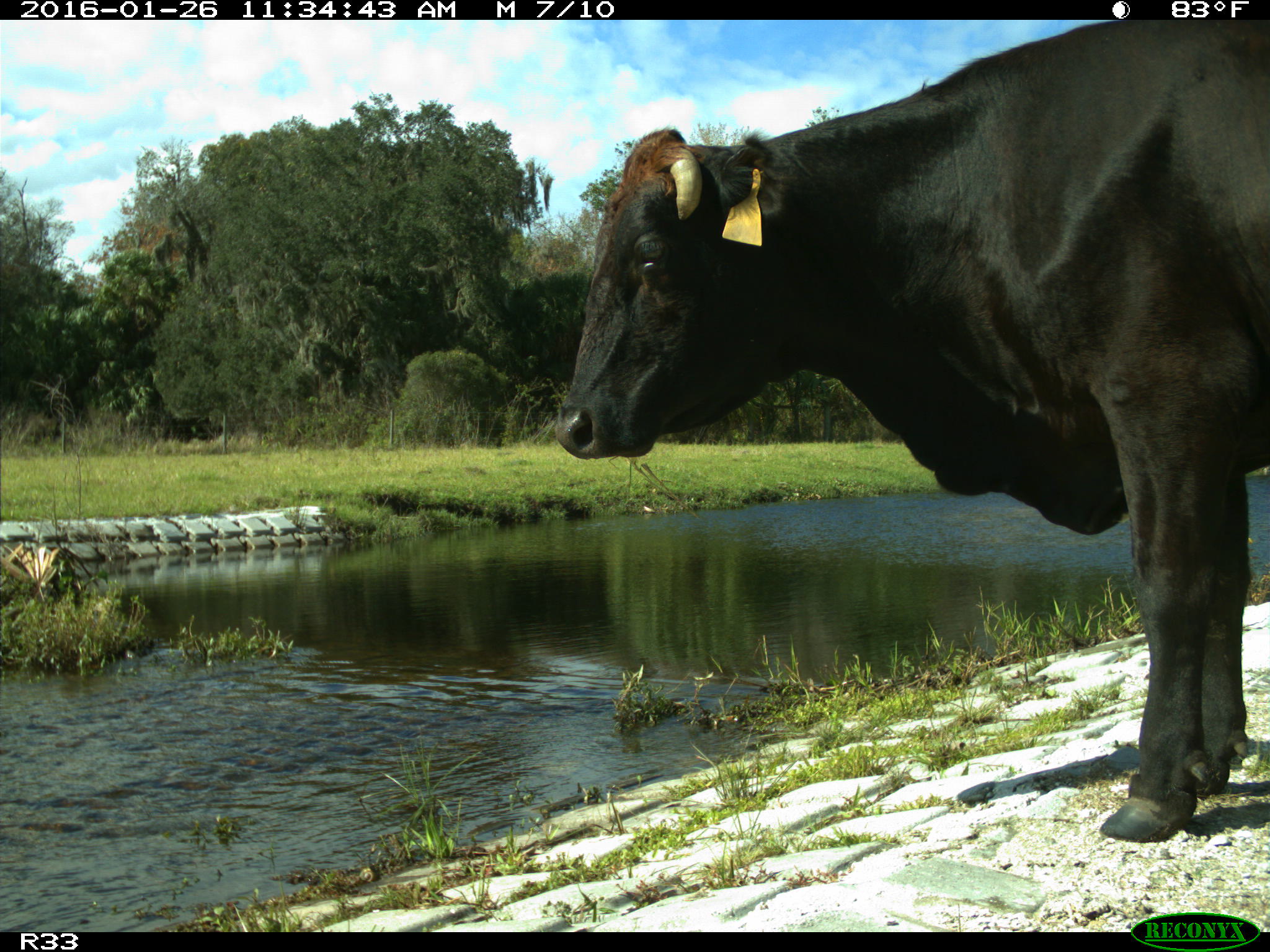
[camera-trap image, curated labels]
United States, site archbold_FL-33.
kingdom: Animalia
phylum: Chordata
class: Mammalia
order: Artiodactyla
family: Bovidae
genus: Bos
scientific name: Bos taurus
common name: domestic cow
Bos taurus (domestic cow).